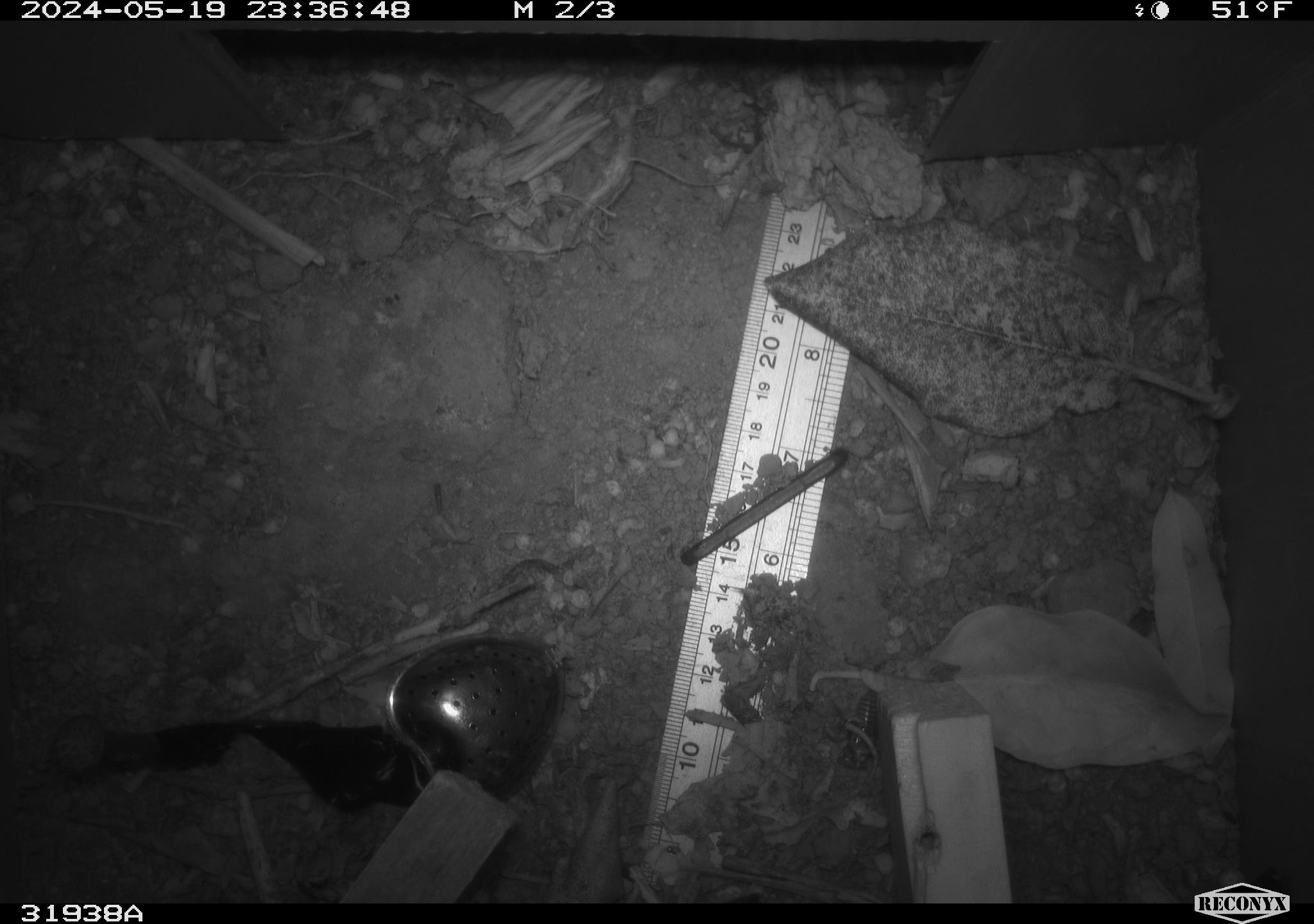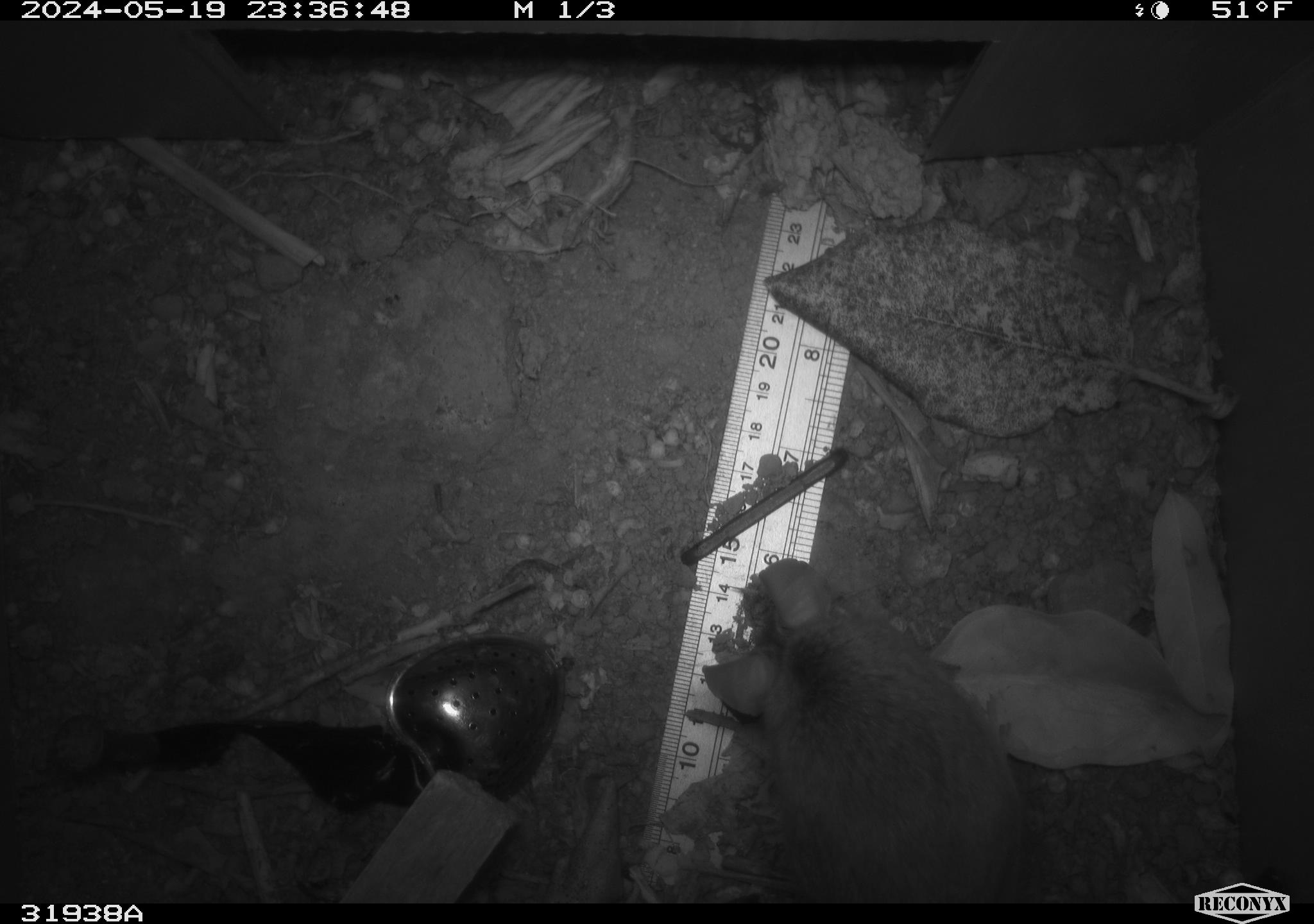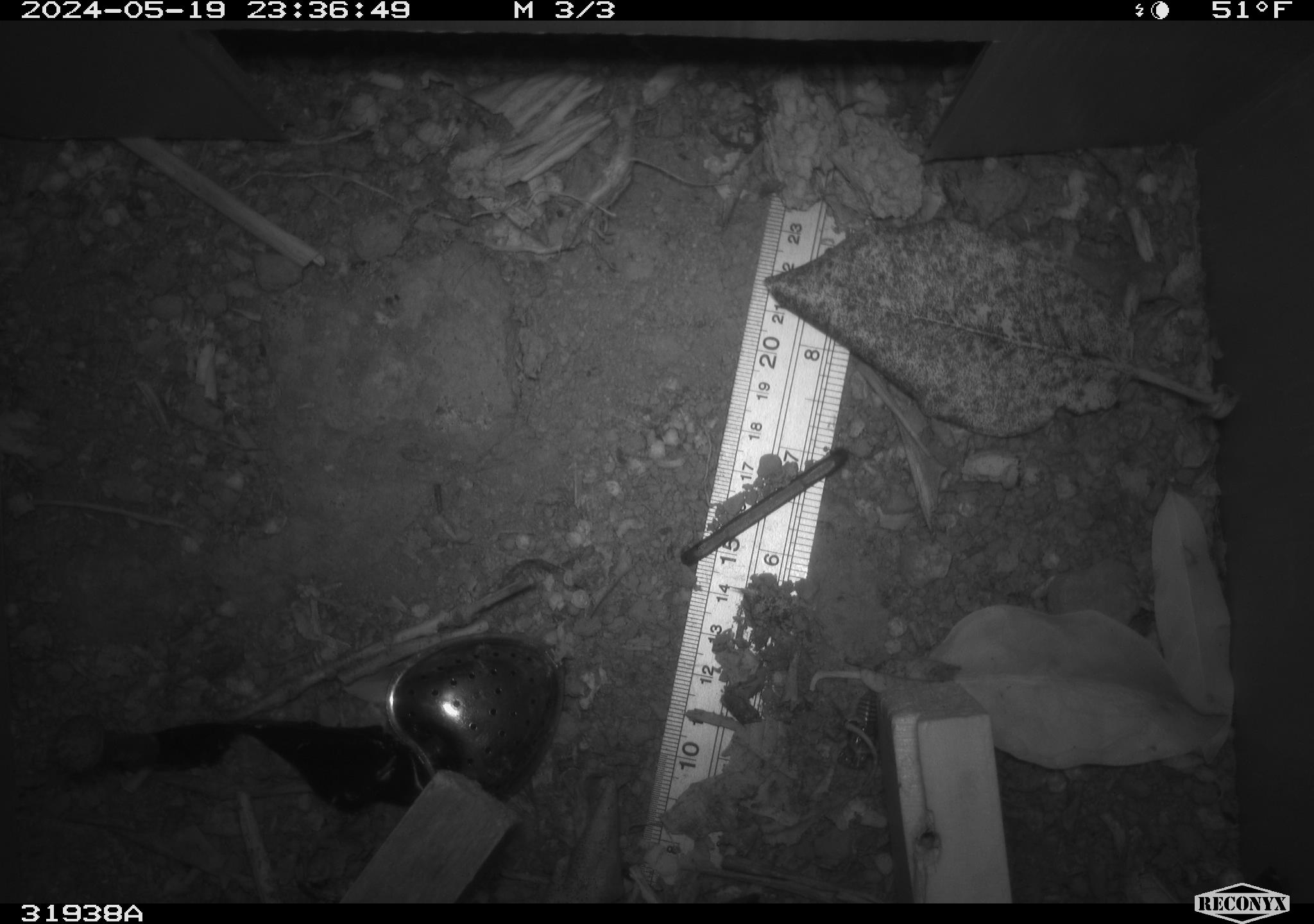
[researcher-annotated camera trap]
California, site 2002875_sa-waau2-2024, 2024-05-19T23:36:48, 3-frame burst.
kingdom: Animalia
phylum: Chordata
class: Mammalia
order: Rodentia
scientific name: Rodentia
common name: rodent